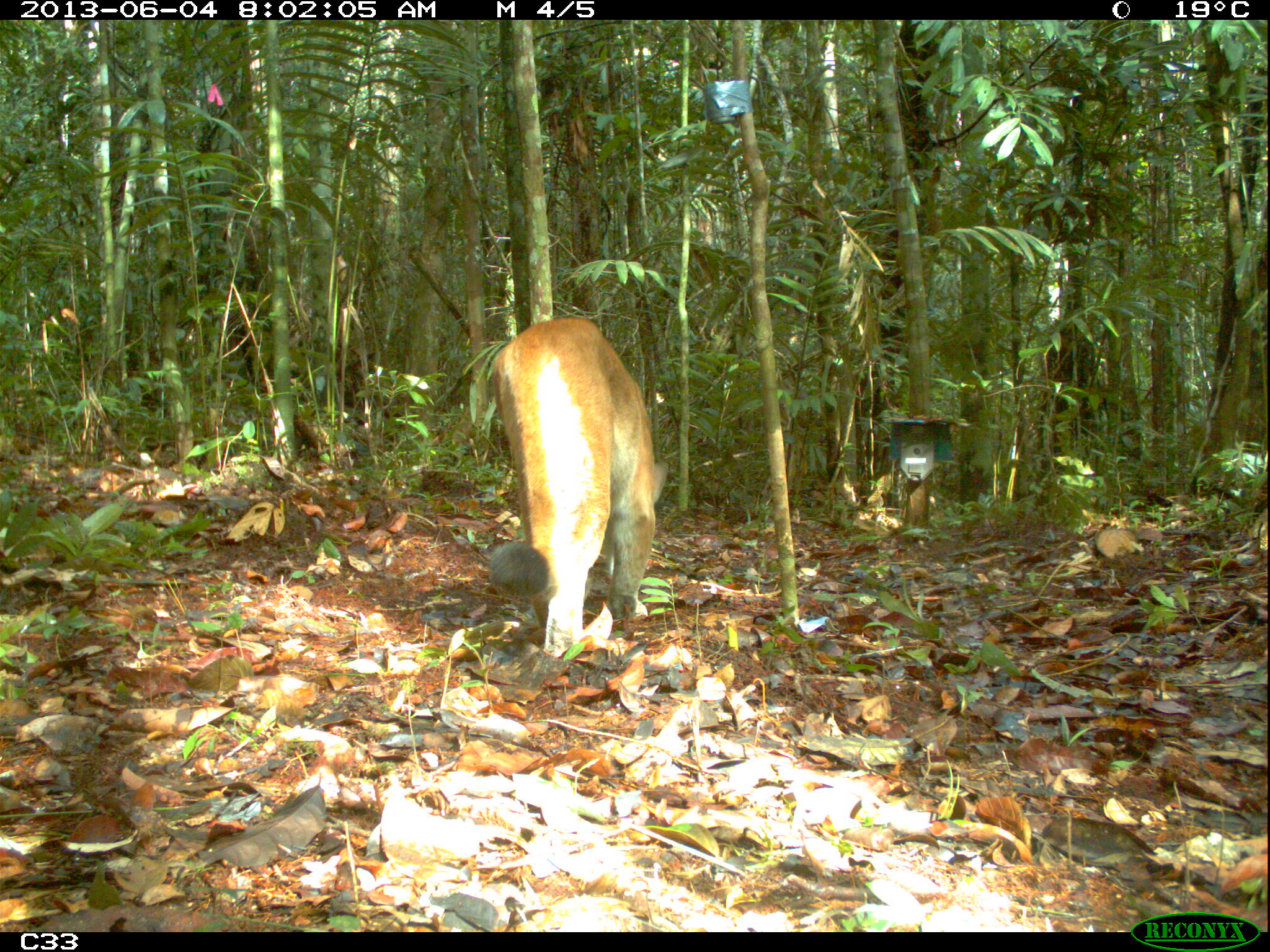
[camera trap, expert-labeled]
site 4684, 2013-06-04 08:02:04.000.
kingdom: Animalia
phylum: Chordata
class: Mammalia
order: Carnivora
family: Felidae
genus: Puma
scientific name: Puma concolor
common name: mountain lion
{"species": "Puma concolor (mountain lion)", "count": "1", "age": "adult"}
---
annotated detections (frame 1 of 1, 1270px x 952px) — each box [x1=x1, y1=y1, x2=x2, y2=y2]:
puma concolor: [x1=488, y1=311, x2=669, y2=656]